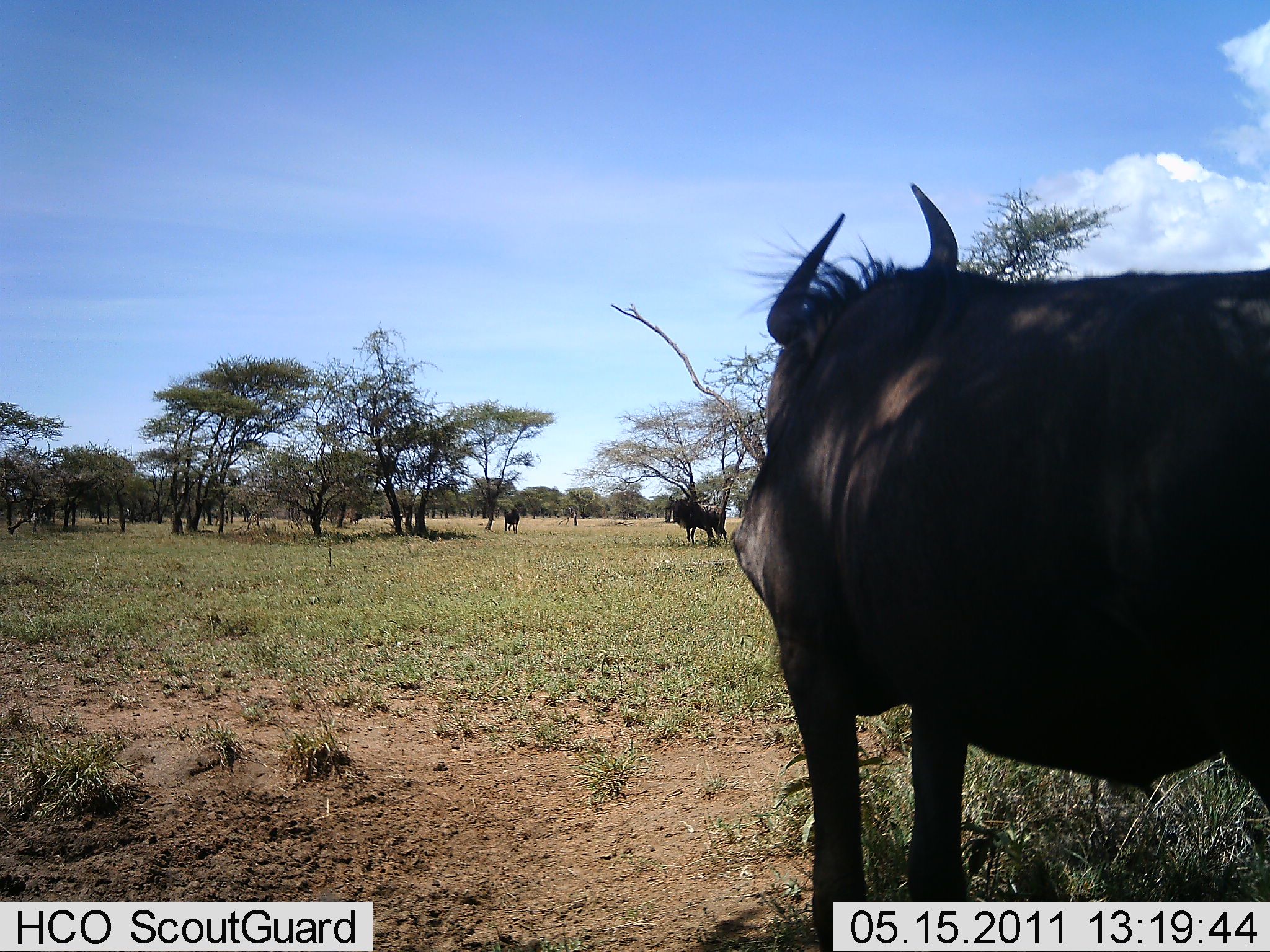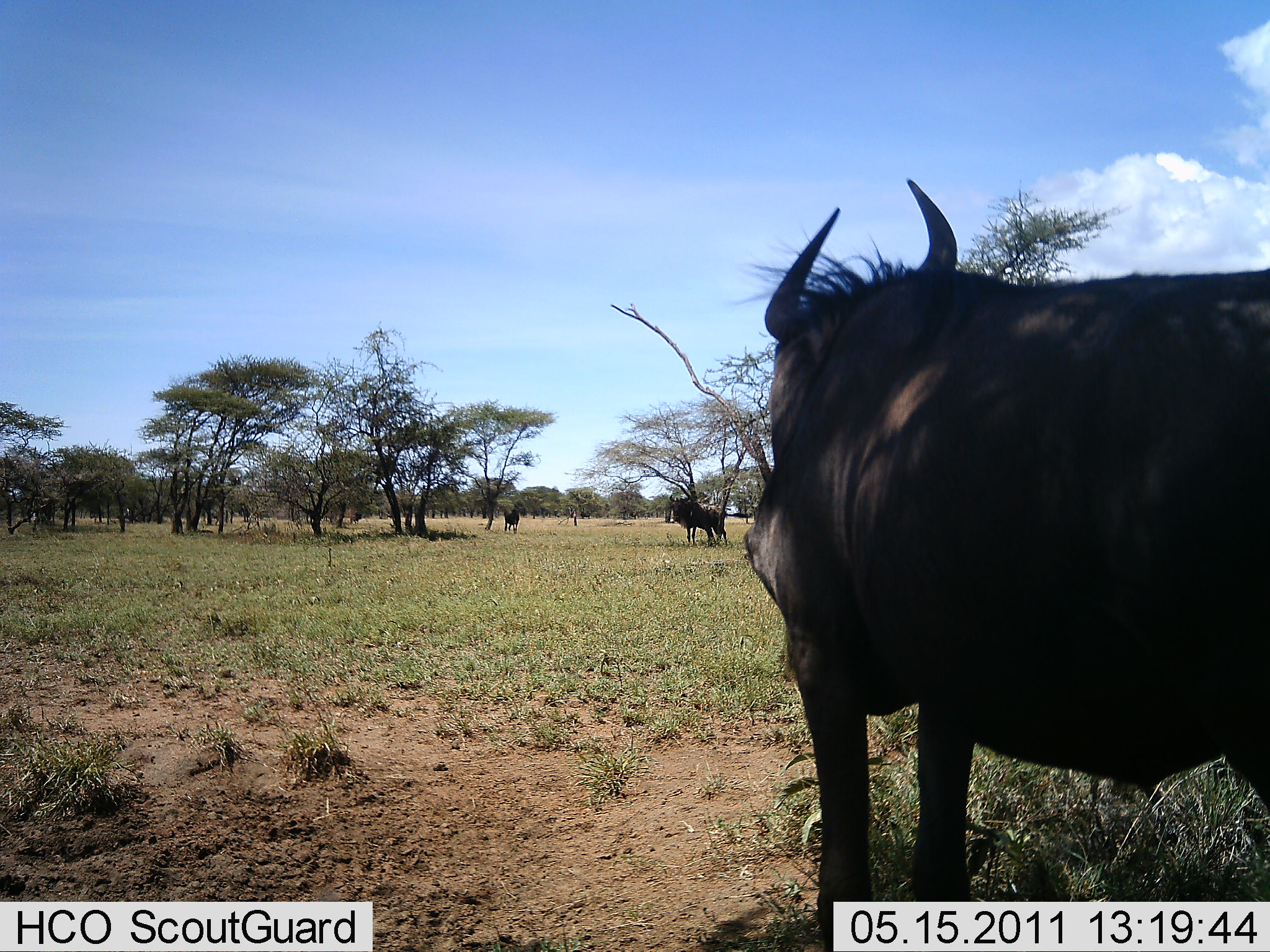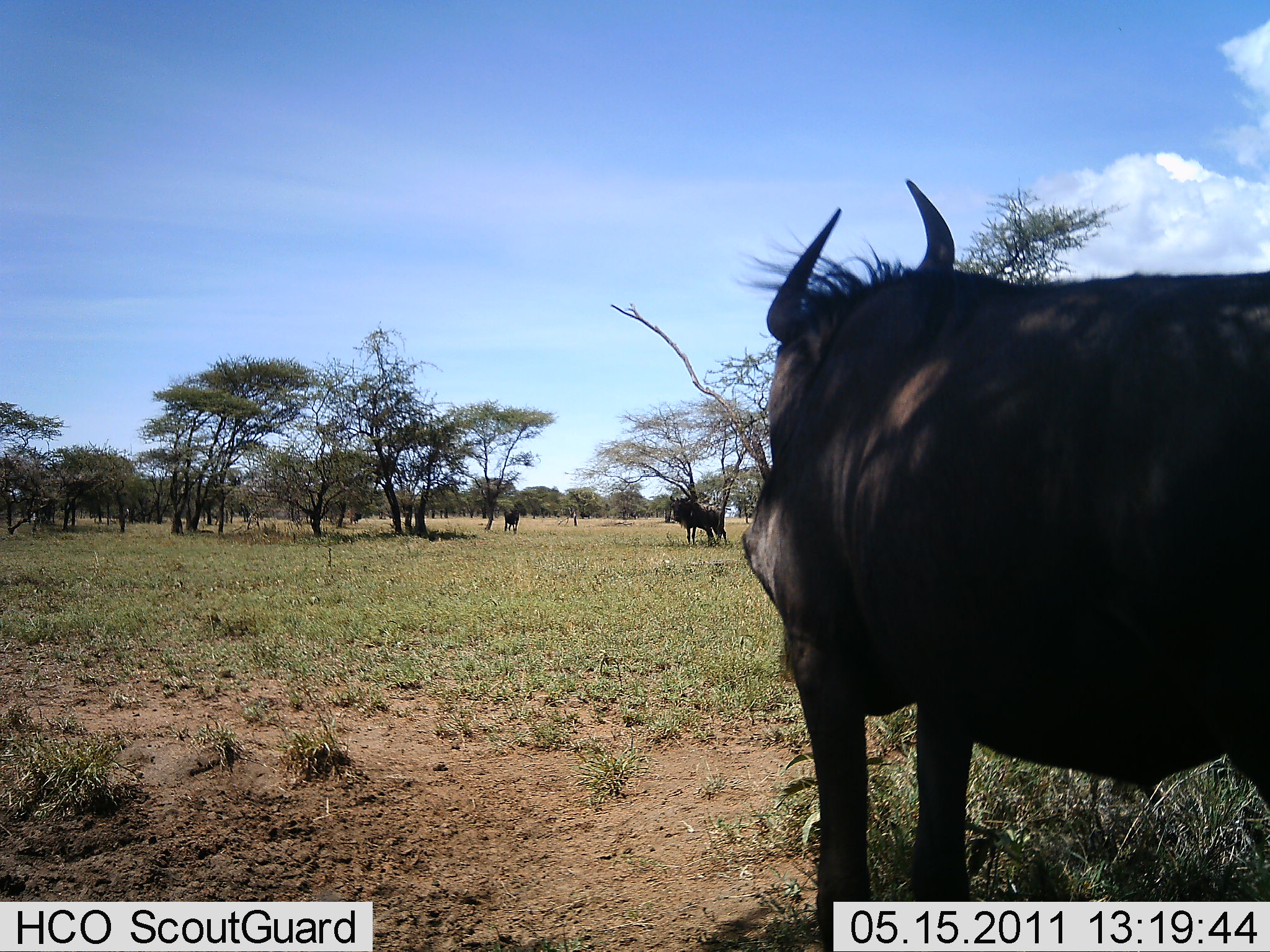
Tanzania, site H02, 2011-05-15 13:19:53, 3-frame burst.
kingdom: Animalia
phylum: Chordata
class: Mammalia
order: Artiodactyla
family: Bovidae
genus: Connochaetes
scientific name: Connochaetes taurinus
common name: blue wildebeest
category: wildebeest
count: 3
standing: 92%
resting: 8%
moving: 8%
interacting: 0%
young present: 0%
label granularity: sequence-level